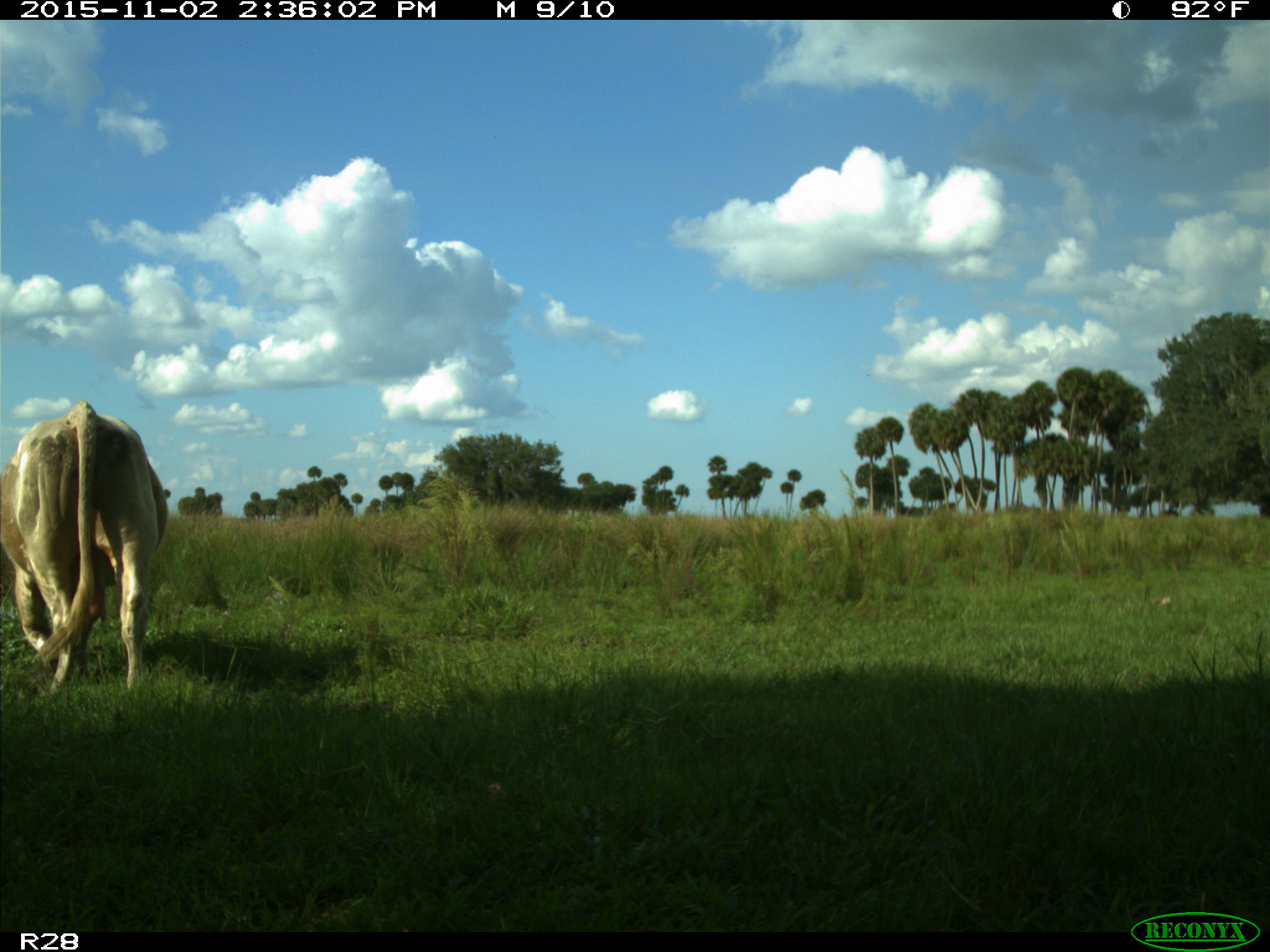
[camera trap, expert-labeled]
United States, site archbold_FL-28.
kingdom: Animalia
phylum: Chordata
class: Mammalia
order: Artiodactyla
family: Bovidae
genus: Bos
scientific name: Bos taurus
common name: domestic cow